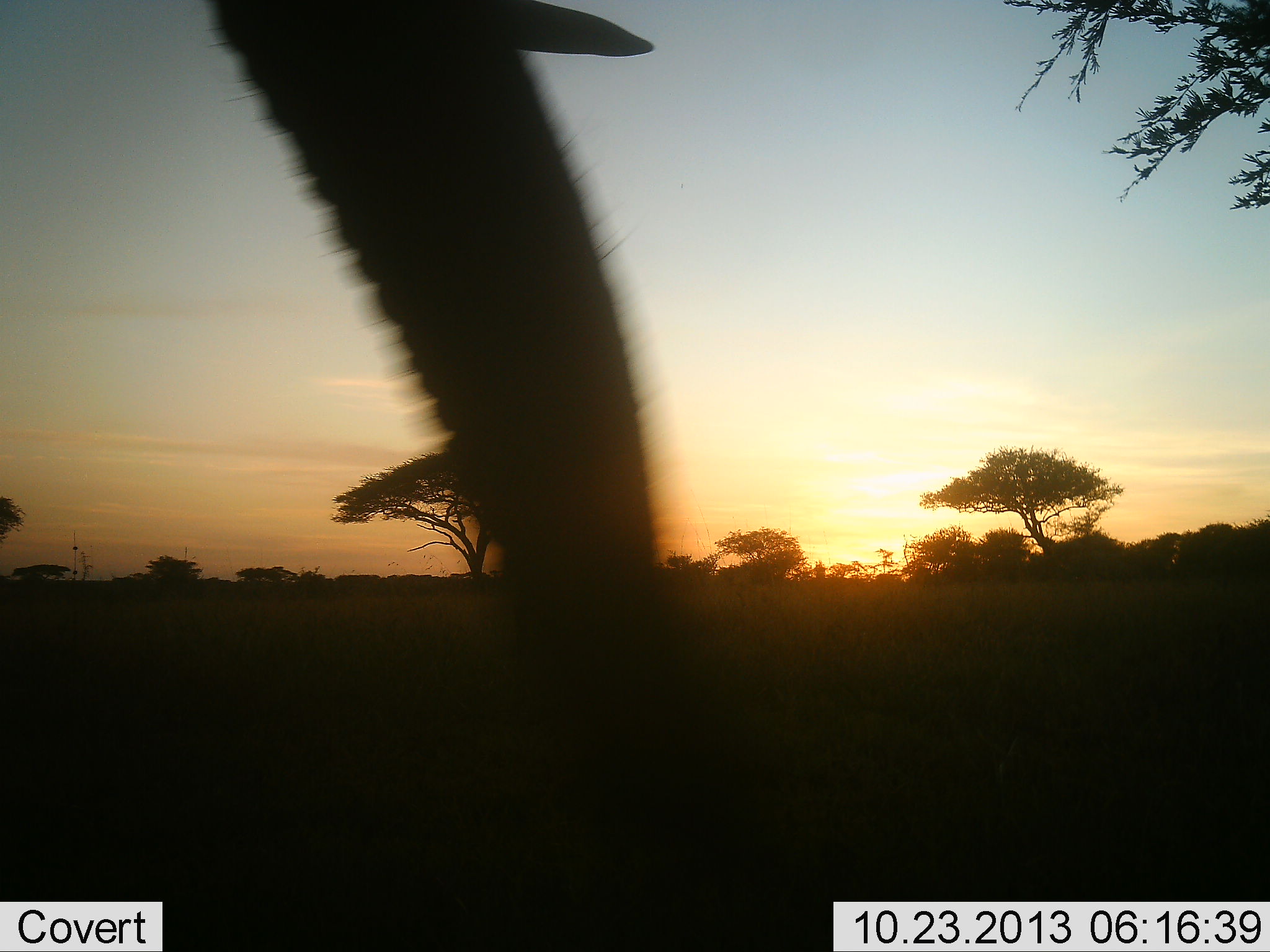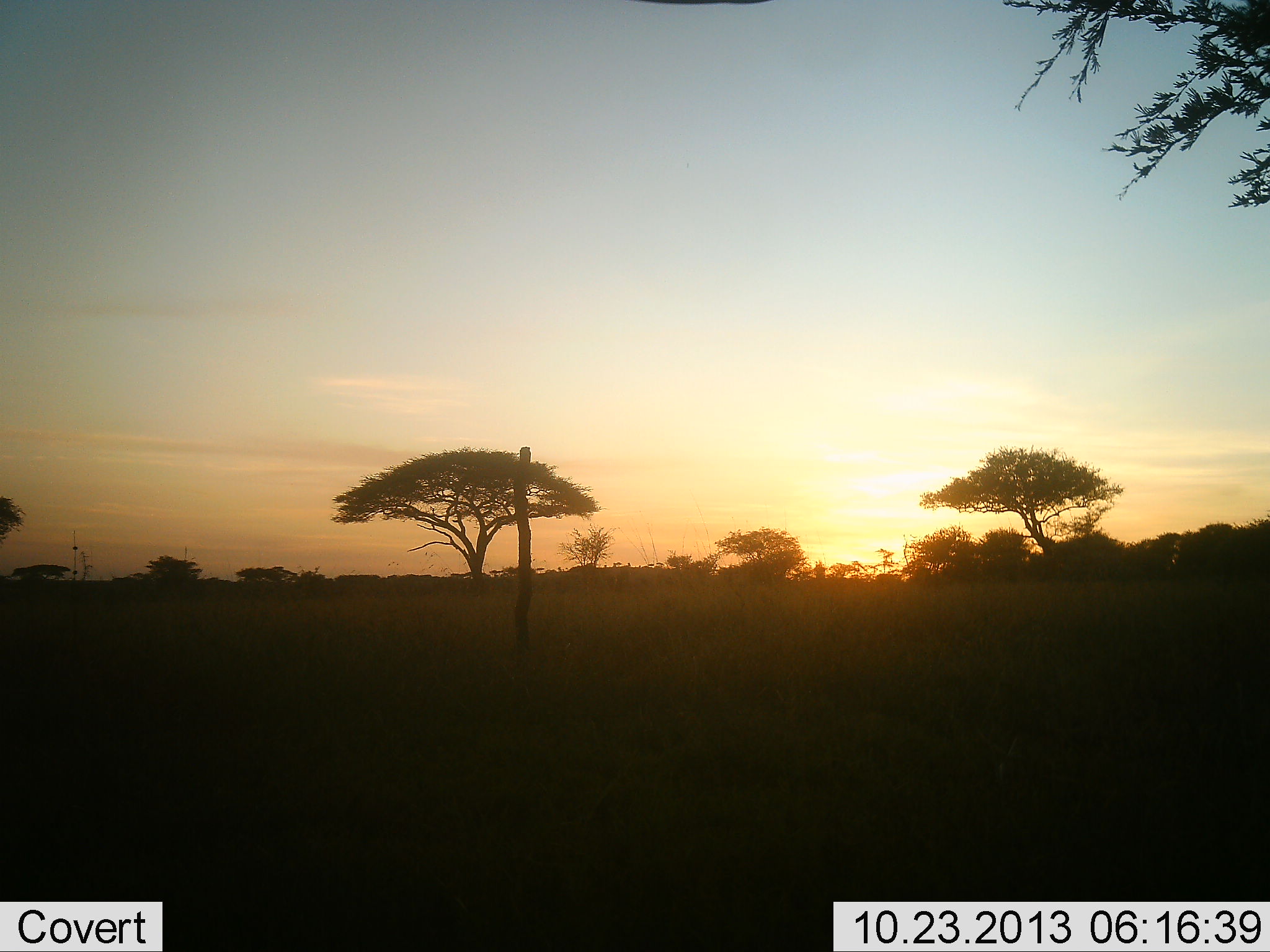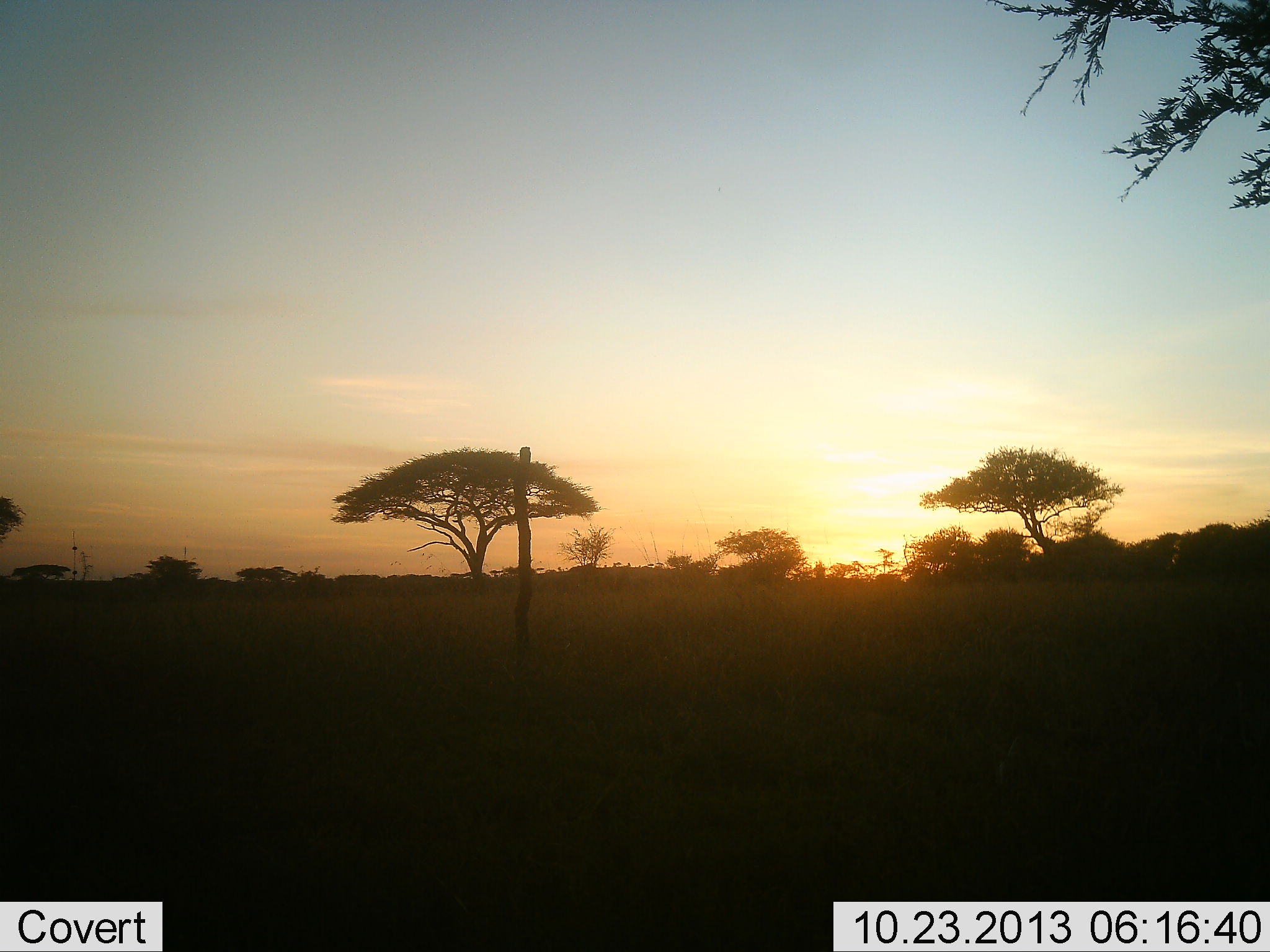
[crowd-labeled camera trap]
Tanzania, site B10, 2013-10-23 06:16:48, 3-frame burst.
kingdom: Animalia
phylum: Chordata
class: Mammalia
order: Proboscidea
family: Elephantidae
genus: Loxodonta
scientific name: Loxodonta africana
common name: african bush elephant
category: elephant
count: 1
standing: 40%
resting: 0%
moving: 50%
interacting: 0%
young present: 0%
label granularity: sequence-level